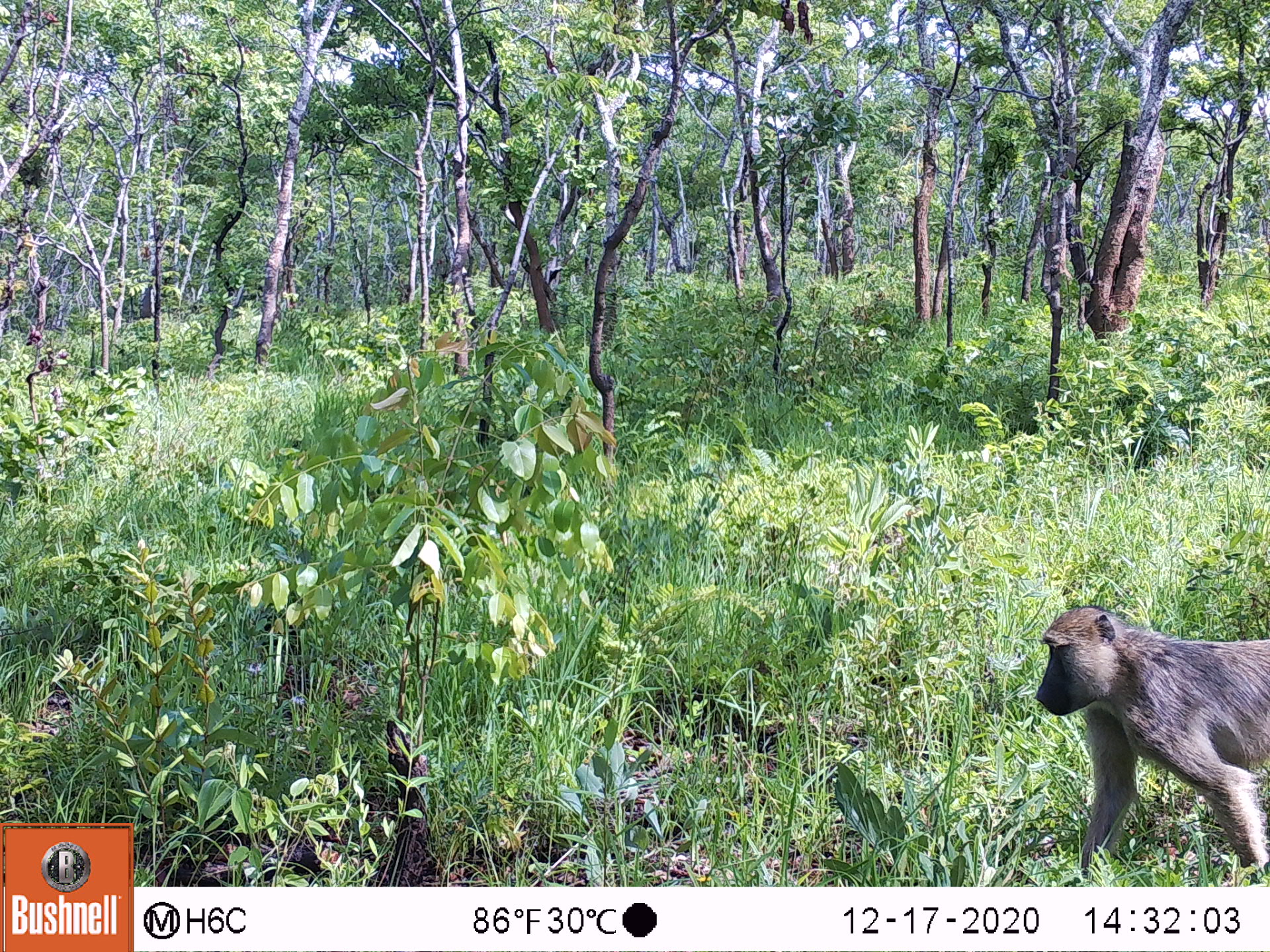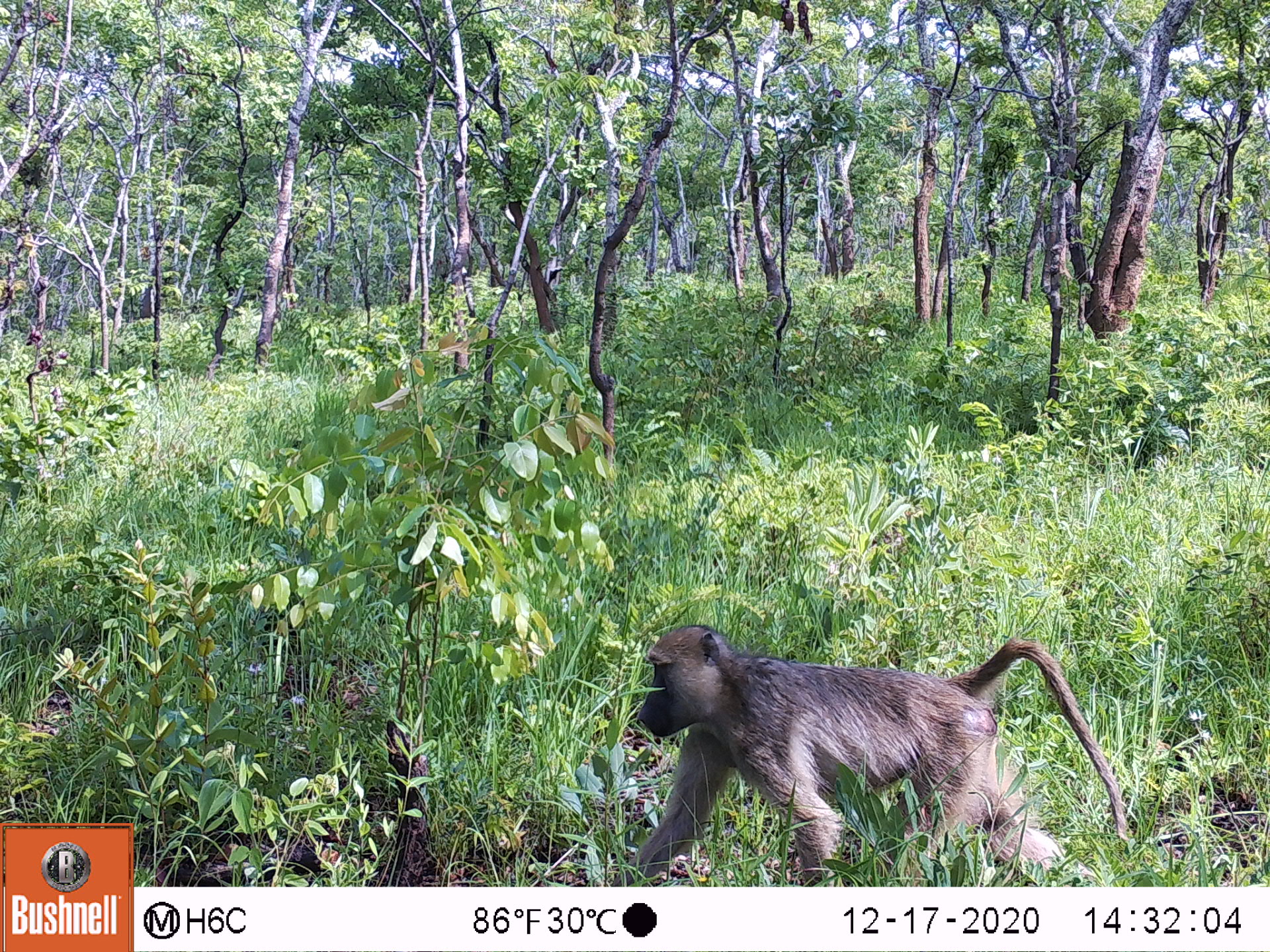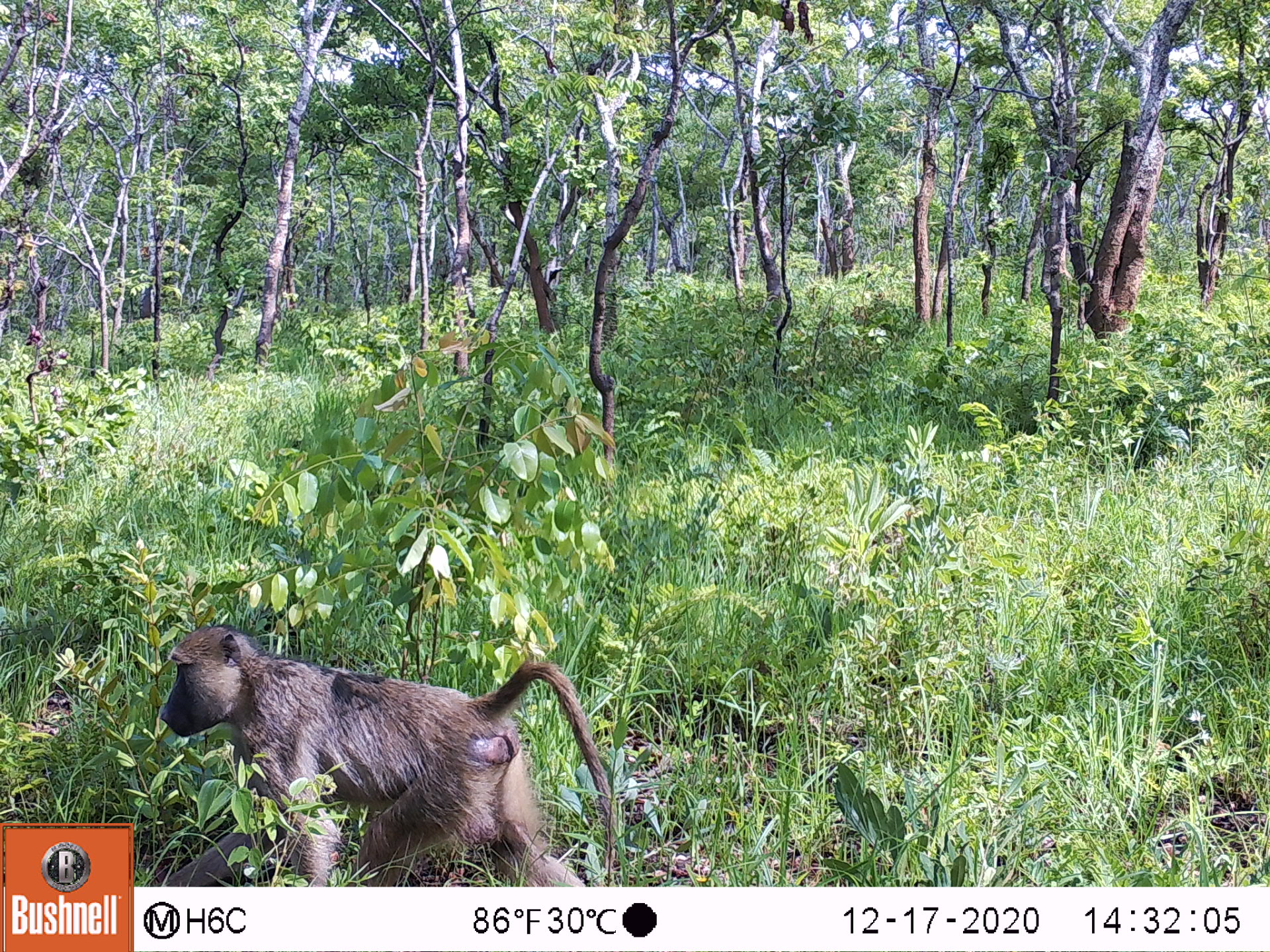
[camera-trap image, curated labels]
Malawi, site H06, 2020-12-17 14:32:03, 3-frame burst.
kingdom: Animalia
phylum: Chordata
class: Mammalia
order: Primates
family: Cercopithecidae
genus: Papio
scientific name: Papio cynocephalus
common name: yellow baboon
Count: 1.